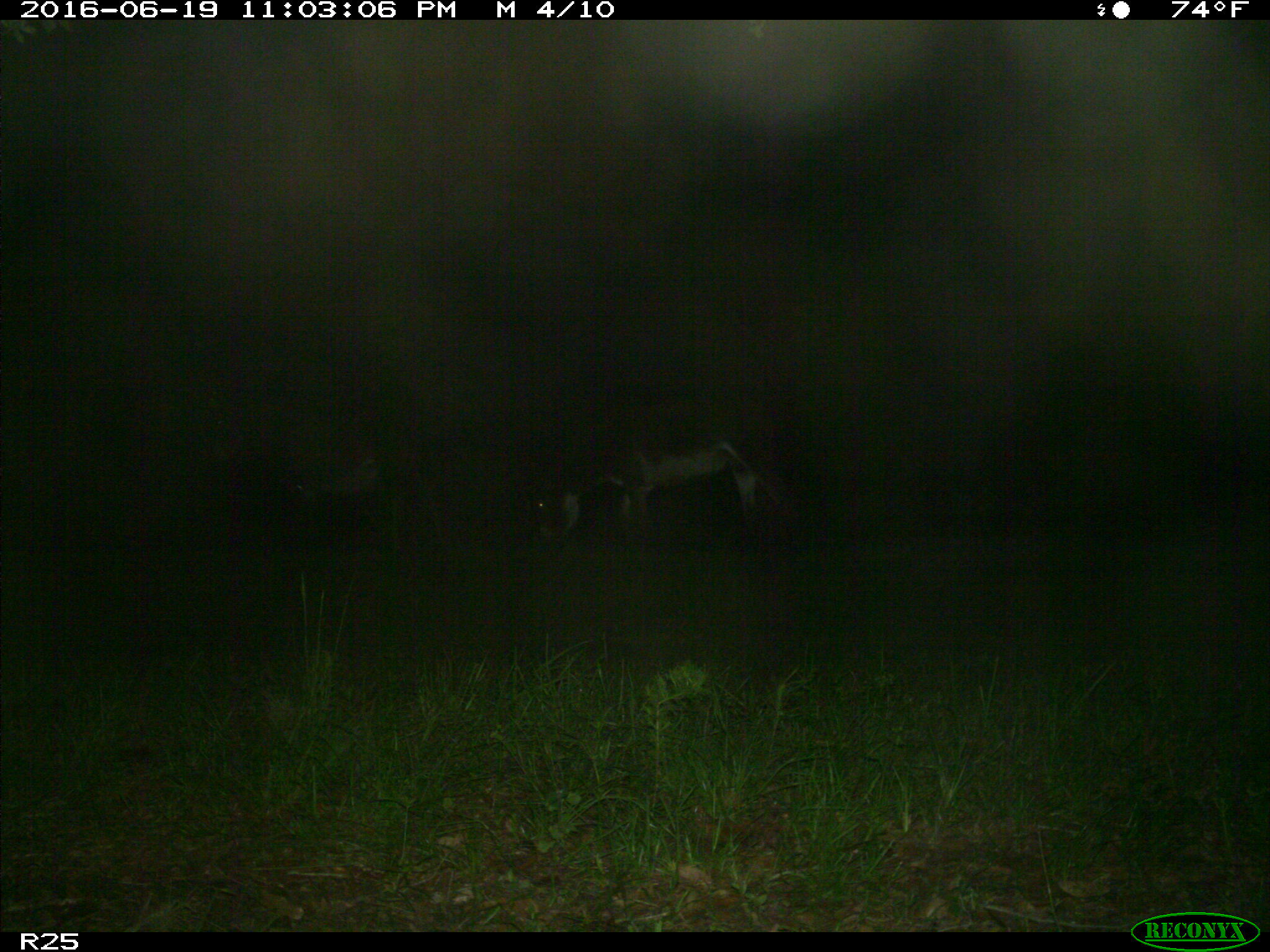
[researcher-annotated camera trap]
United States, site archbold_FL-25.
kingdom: Animalia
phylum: Chordata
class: Mammalia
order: Artiodactyla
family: Bovidae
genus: Bos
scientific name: Bos taurus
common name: domestic cow